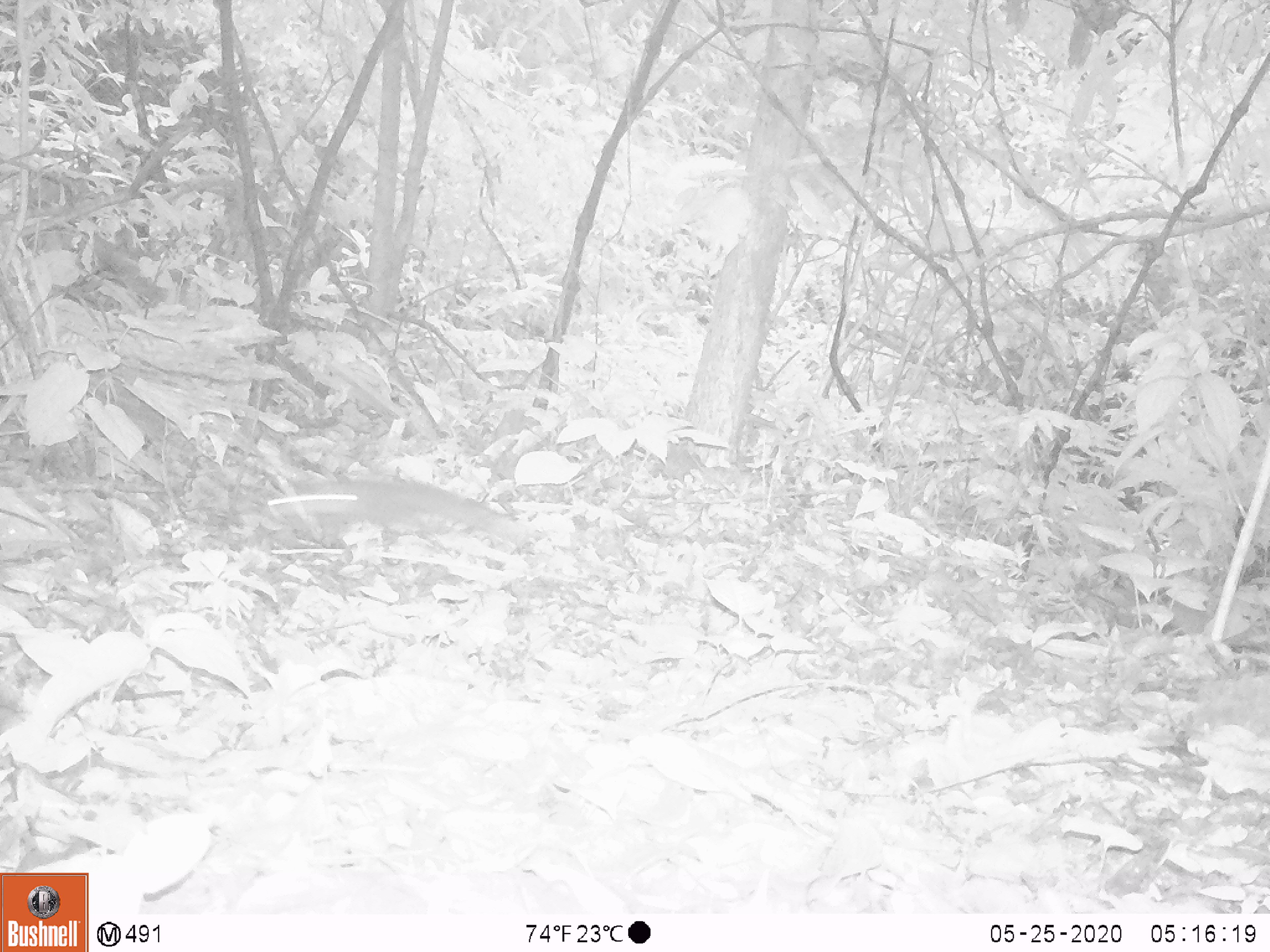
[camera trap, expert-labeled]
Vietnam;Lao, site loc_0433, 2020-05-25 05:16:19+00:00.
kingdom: Animalia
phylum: Chordata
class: Mammalia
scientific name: Mammalia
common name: mammal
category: unidentified small mammal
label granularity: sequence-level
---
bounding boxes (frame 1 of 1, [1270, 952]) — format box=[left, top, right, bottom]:
unidentified small mammal: box=[265, 475, 519, 537]